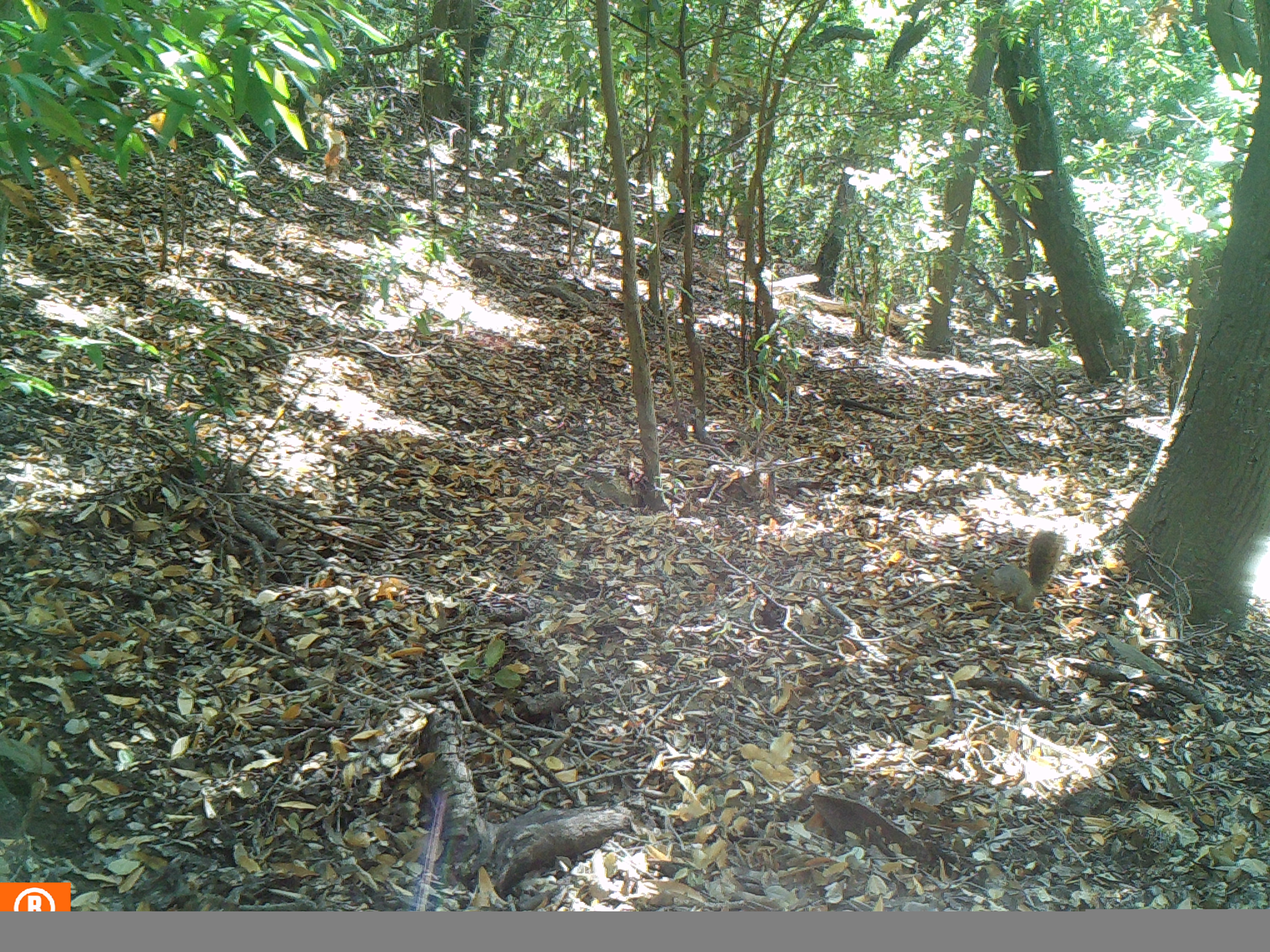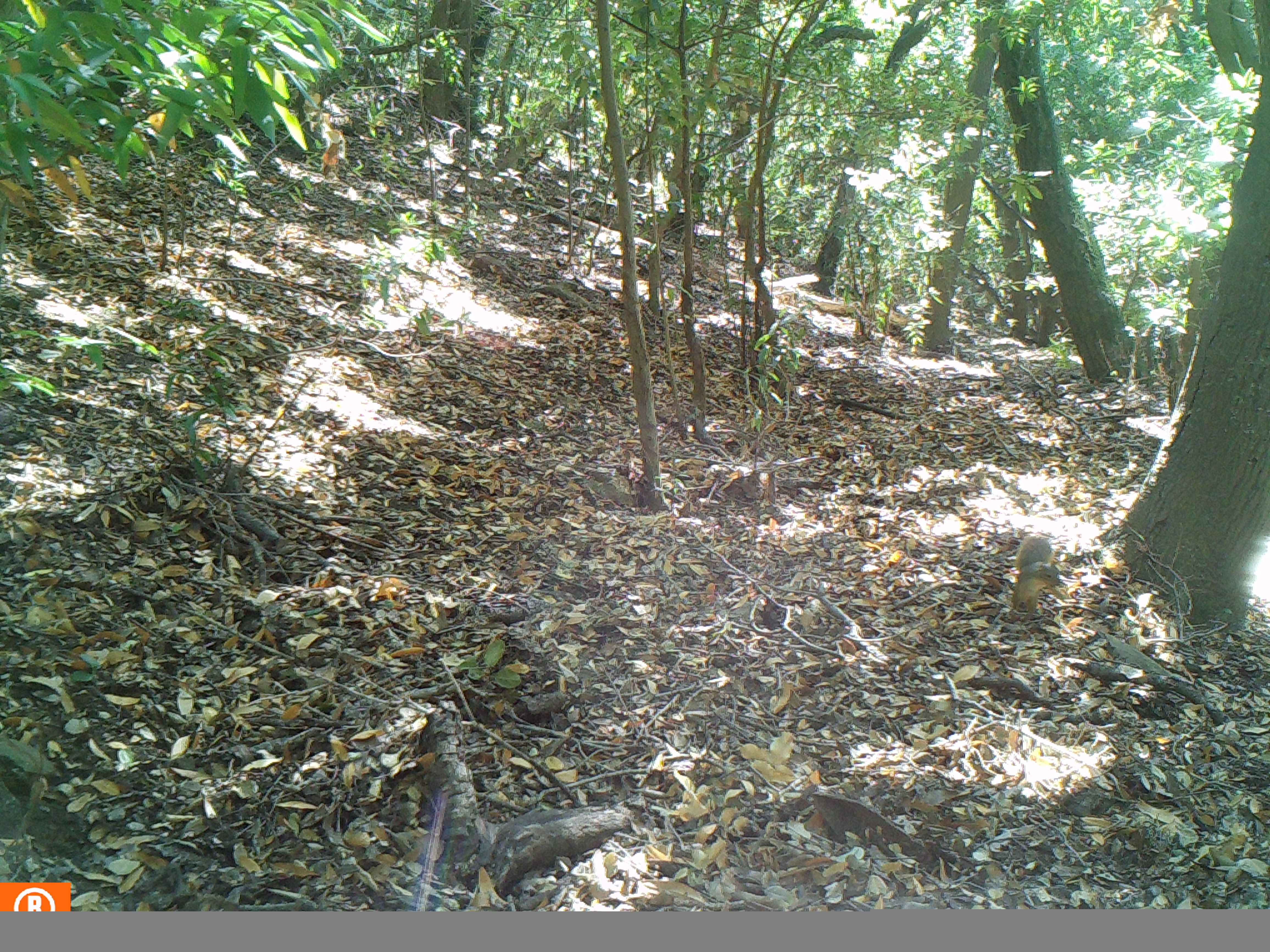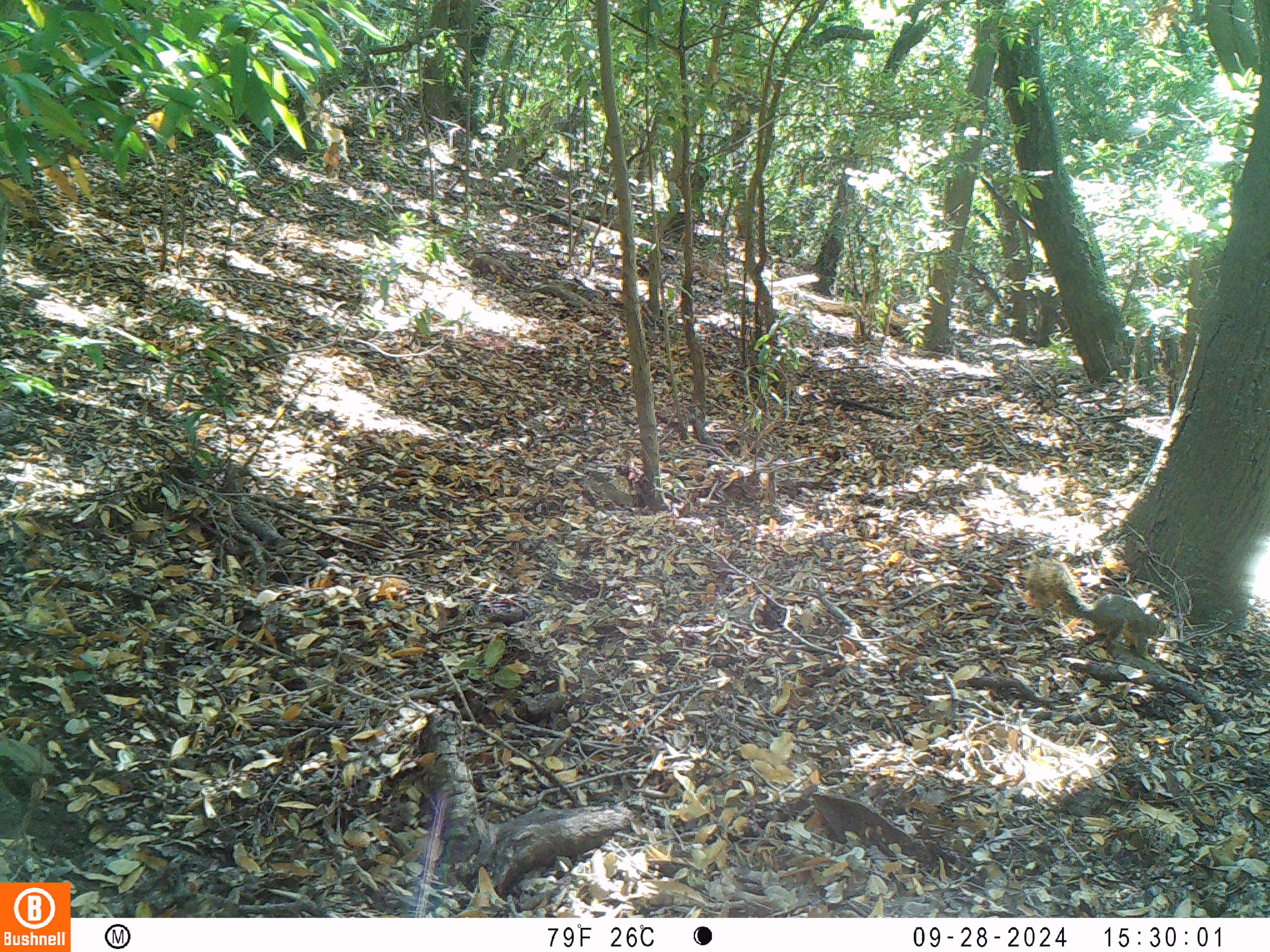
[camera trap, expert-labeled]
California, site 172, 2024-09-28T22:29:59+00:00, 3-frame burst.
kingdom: Animalia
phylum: Chordata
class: Mammalia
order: Rodentia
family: Sciuridae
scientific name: Sciuridae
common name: squirrel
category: unknown squirrel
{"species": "unknown squirrel (squirrel) (Sciuridae)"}